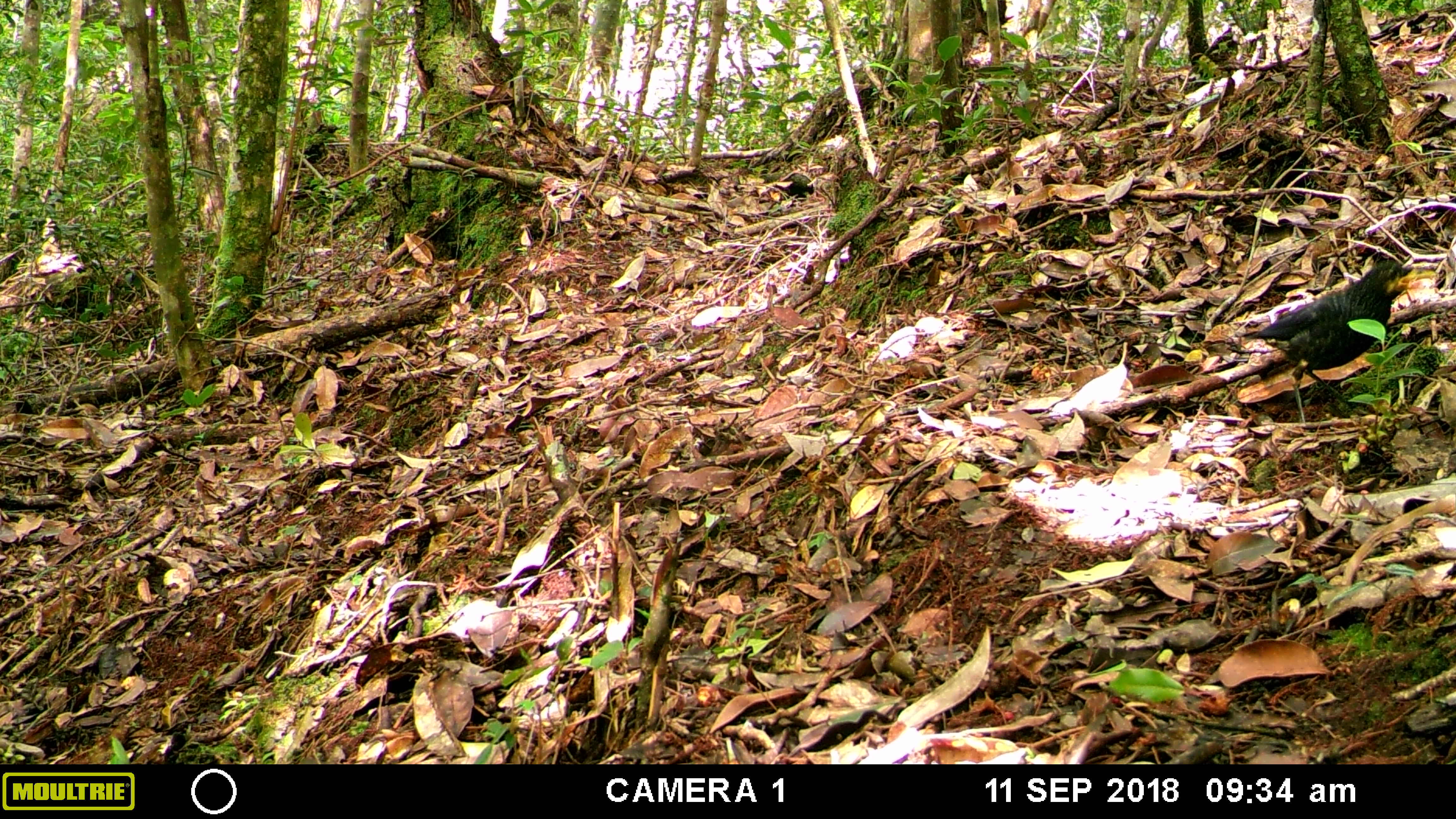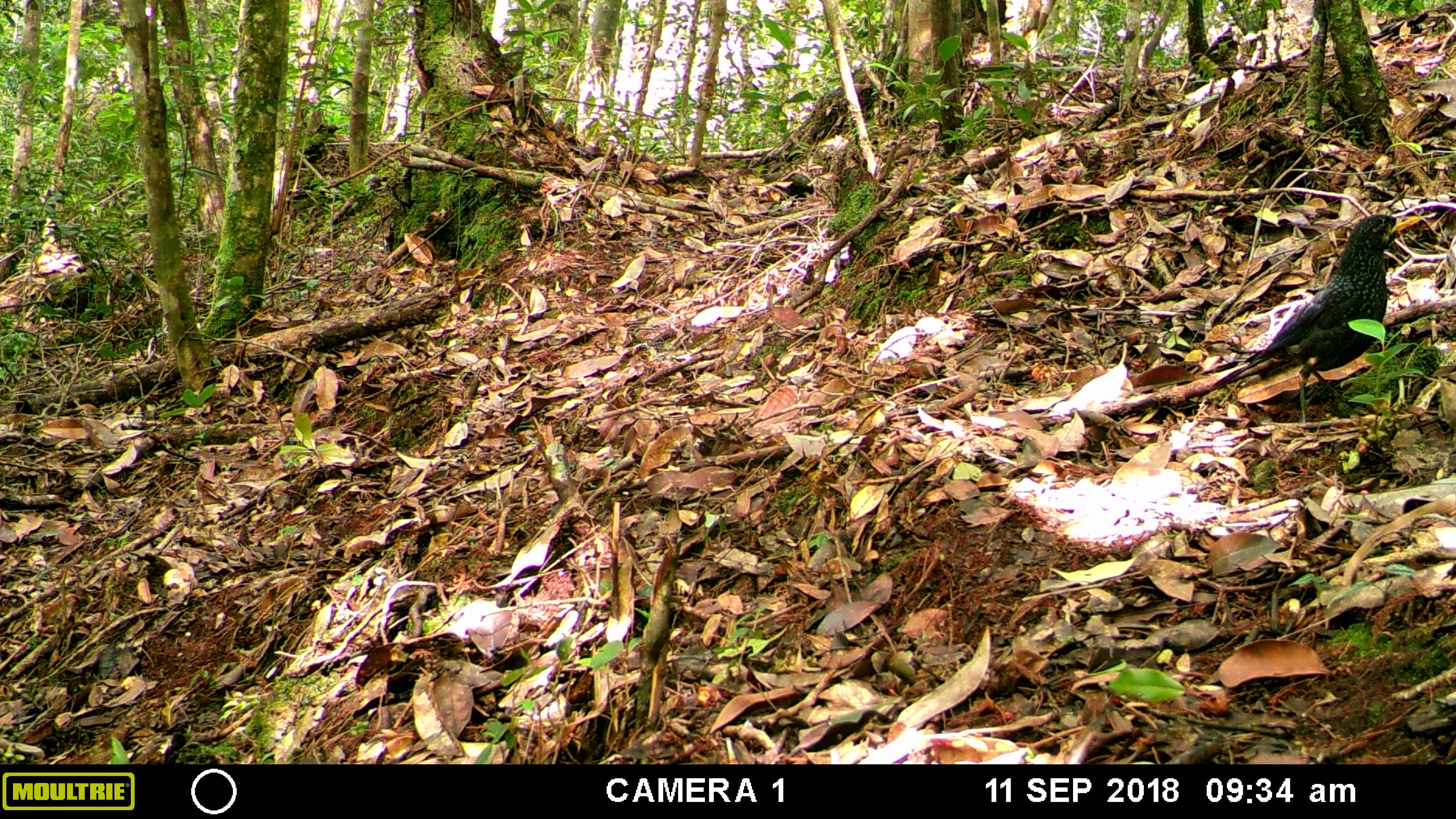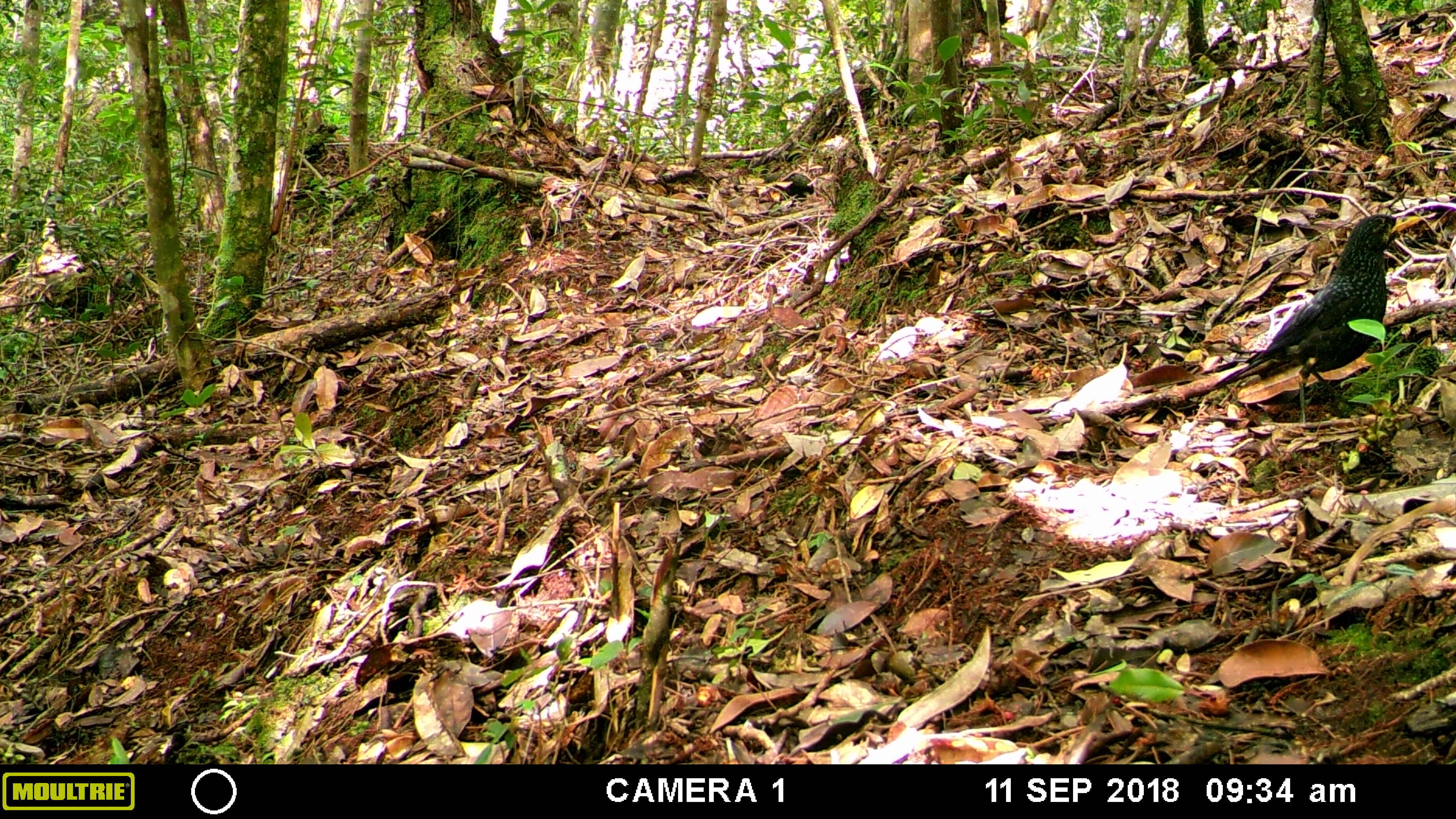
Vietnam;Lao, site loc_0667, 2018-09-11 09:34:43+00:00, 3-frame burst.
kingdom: Animalia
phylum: Chordata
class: Aves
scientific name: Aves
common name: bird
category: unidentified bird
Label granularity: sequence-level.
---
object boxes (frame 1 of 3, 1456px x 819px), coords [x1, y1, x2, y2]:
unidentified bird: [1233, 256, 1436, 423]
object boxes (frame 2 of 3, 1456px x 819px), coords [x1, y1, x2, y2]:
unidentified bird: [1213, 212, 1422, 422]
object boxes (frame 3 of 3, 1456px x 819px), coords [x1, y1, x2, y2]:
unidentified bird: [1210, 212, 1424, 422]